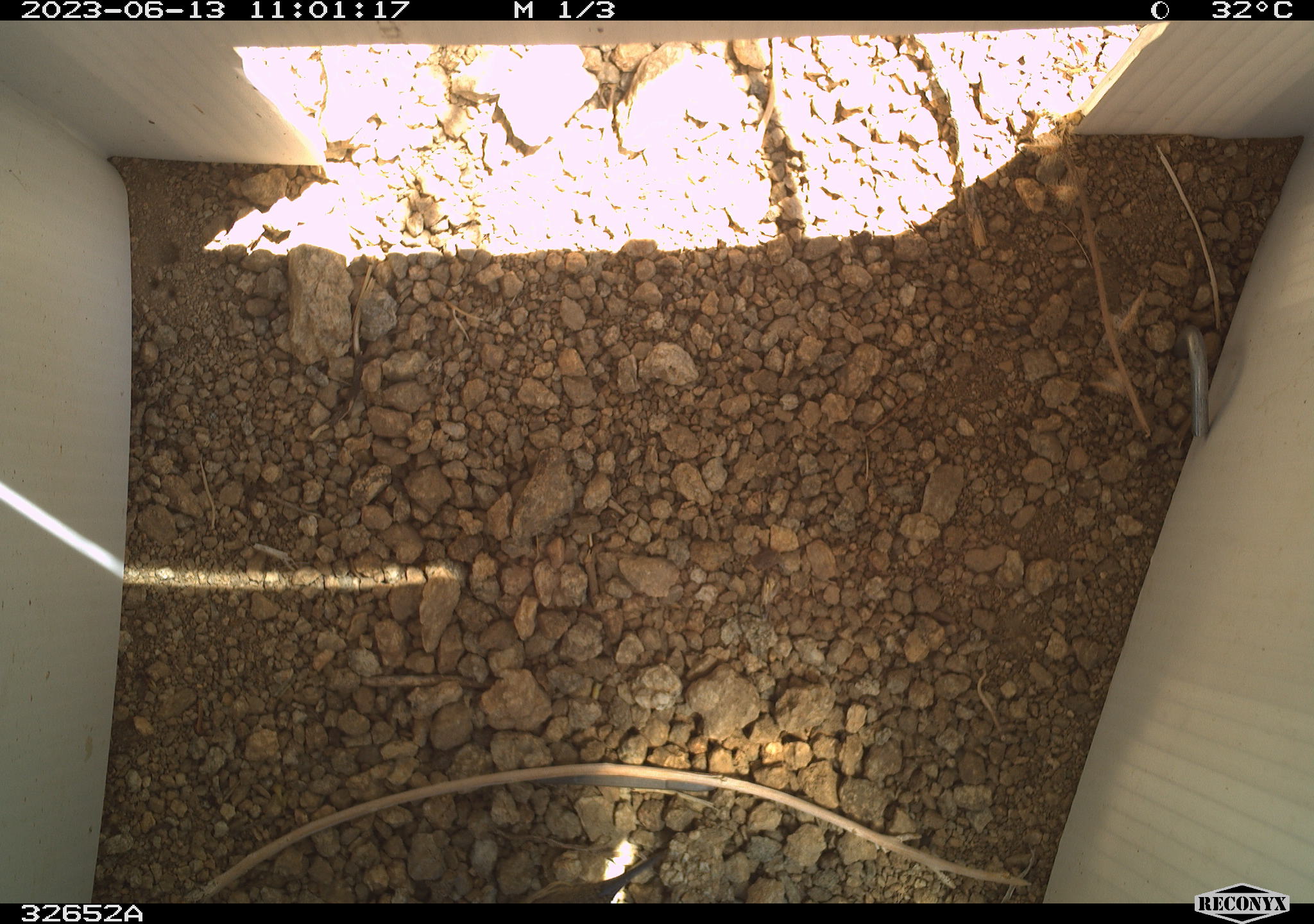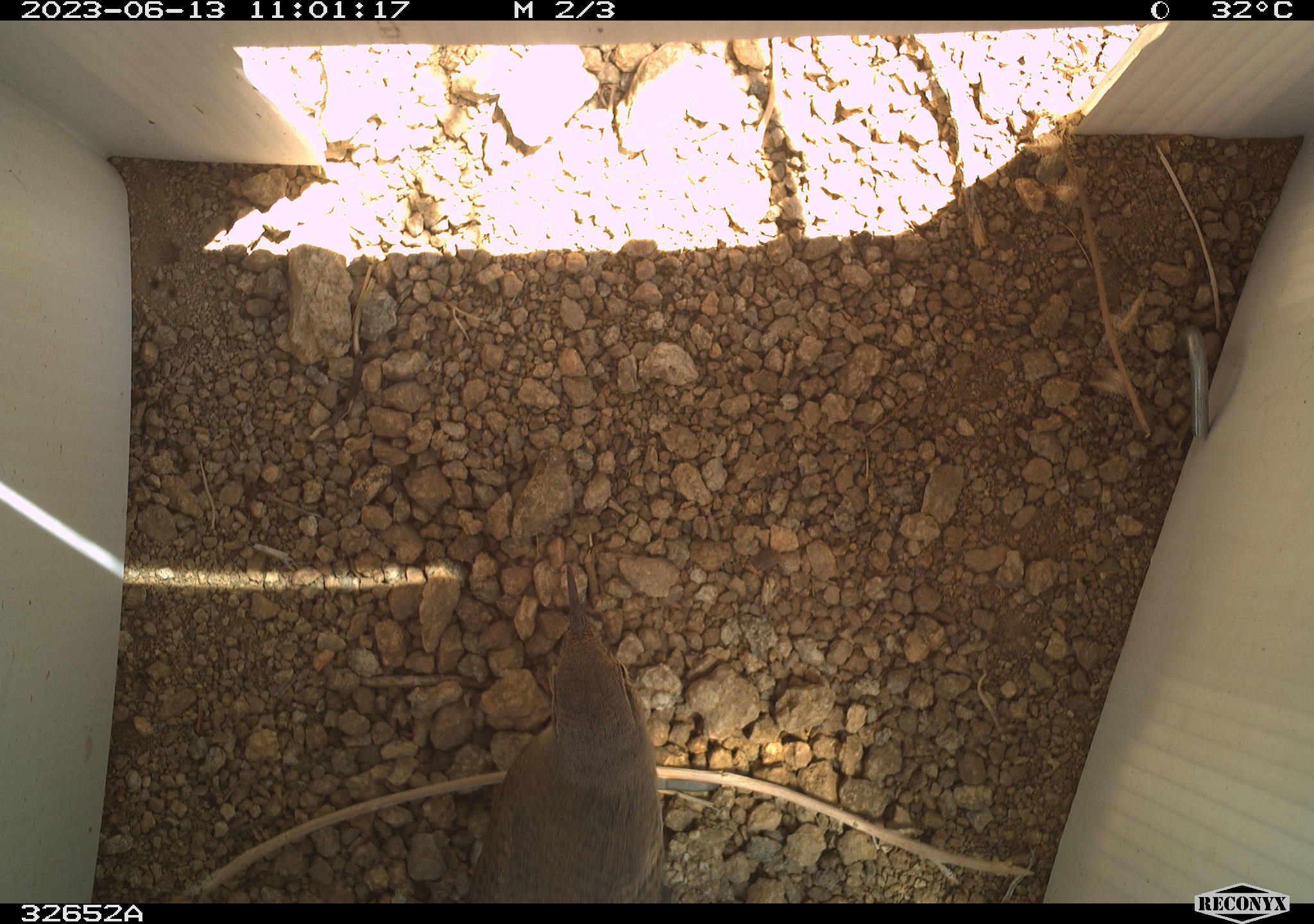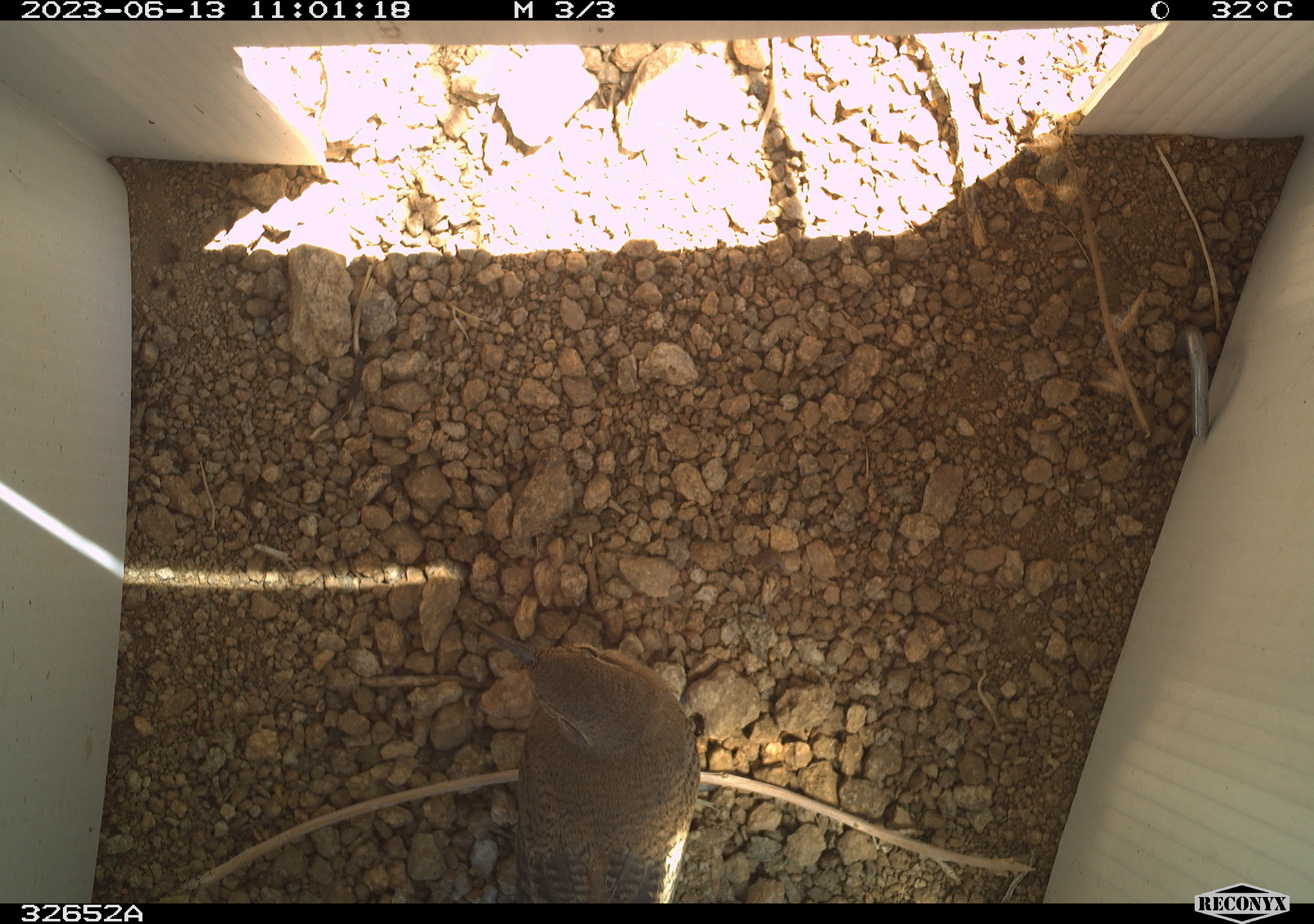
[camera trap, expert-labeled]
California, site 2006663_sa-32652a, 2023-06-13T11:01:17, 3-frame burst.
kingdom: Animalia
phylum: Chordata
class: Aves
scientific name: Aves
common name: bird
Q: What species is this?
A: Bird (Aves).